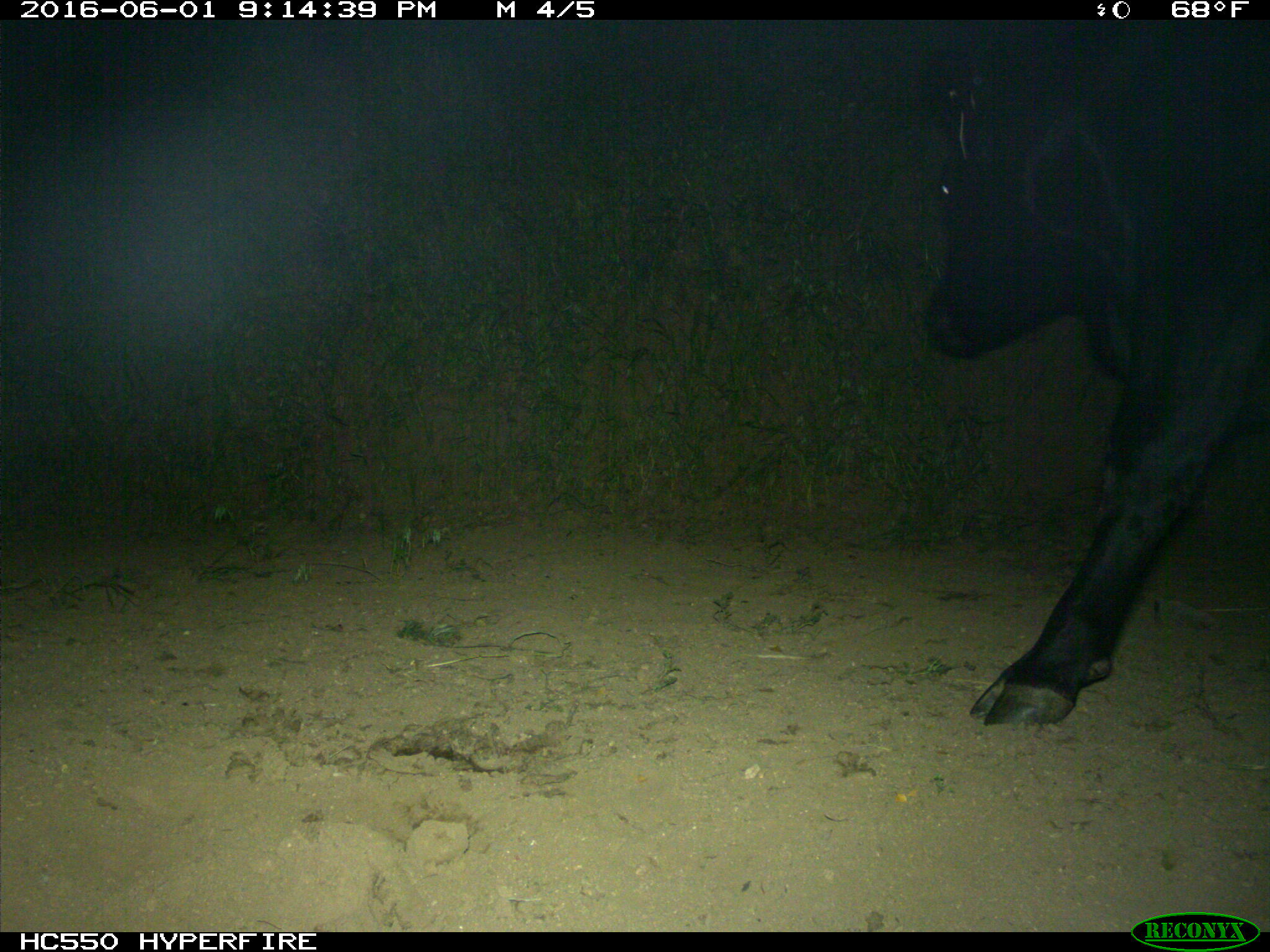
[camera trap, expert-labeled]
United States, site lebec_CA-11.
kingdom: Animalia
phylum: Chordata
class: Mammalia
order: Artiodactyla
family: Bovidae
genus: Bos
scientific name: Bos taurus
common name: domestic cow